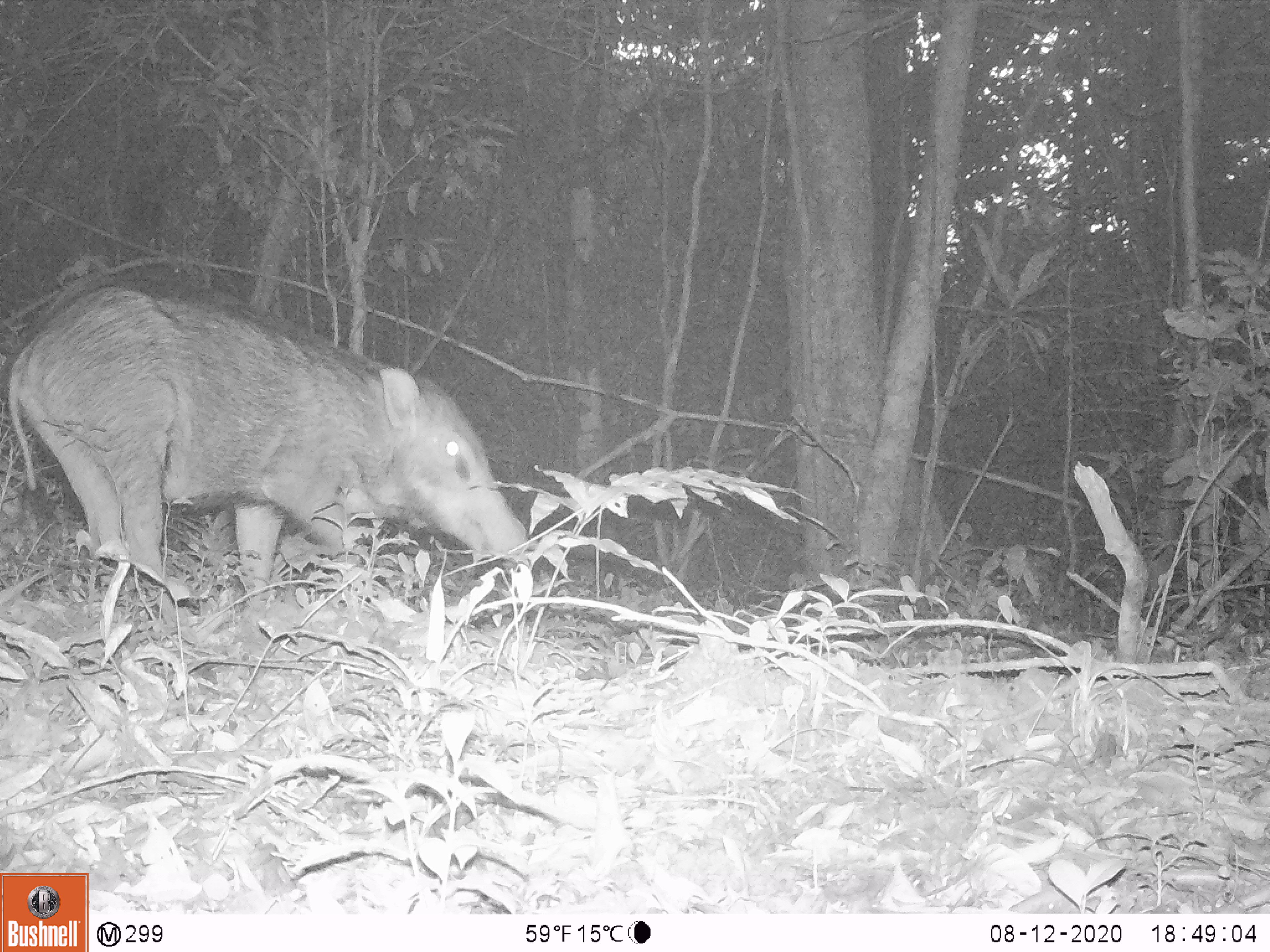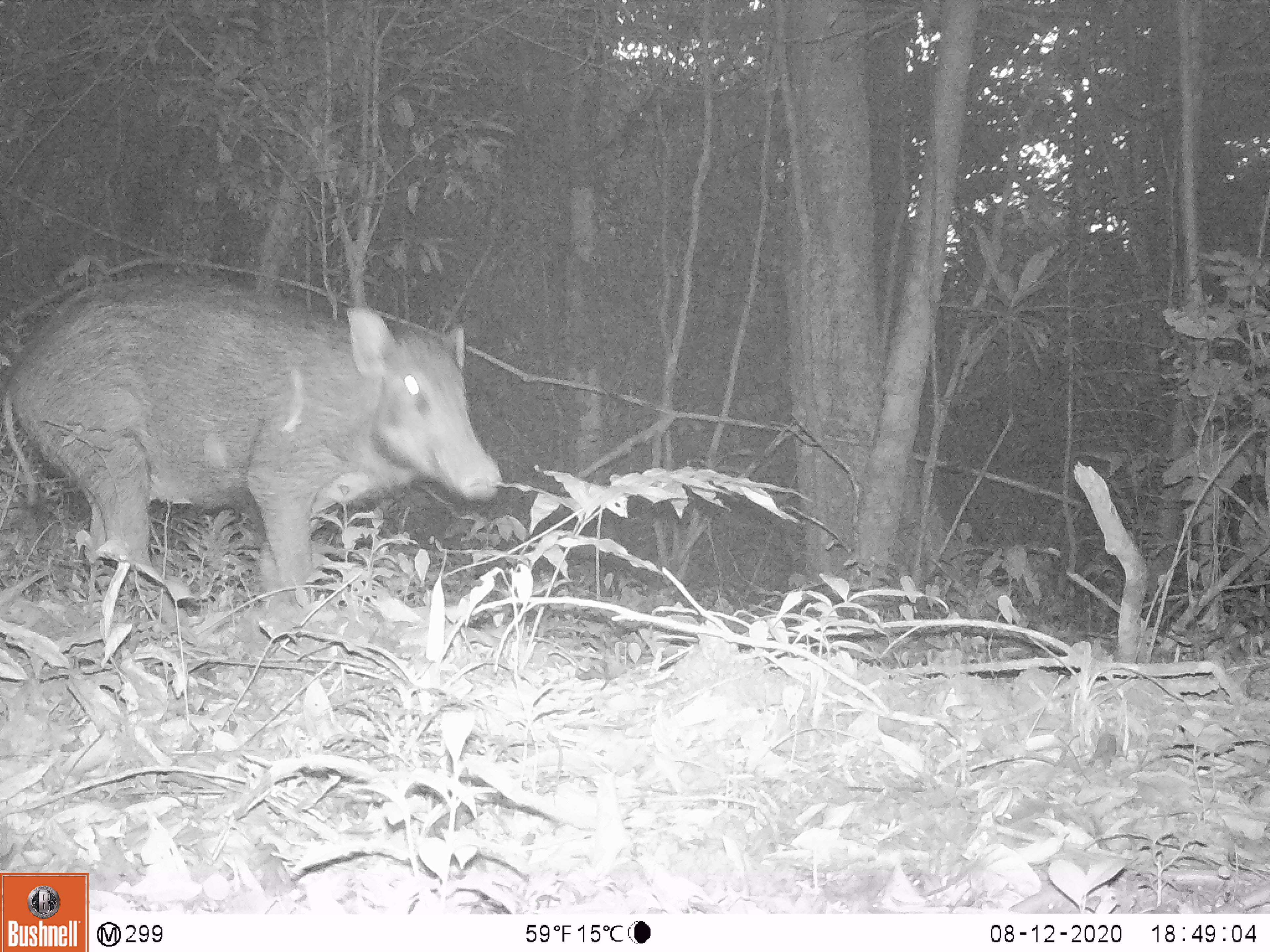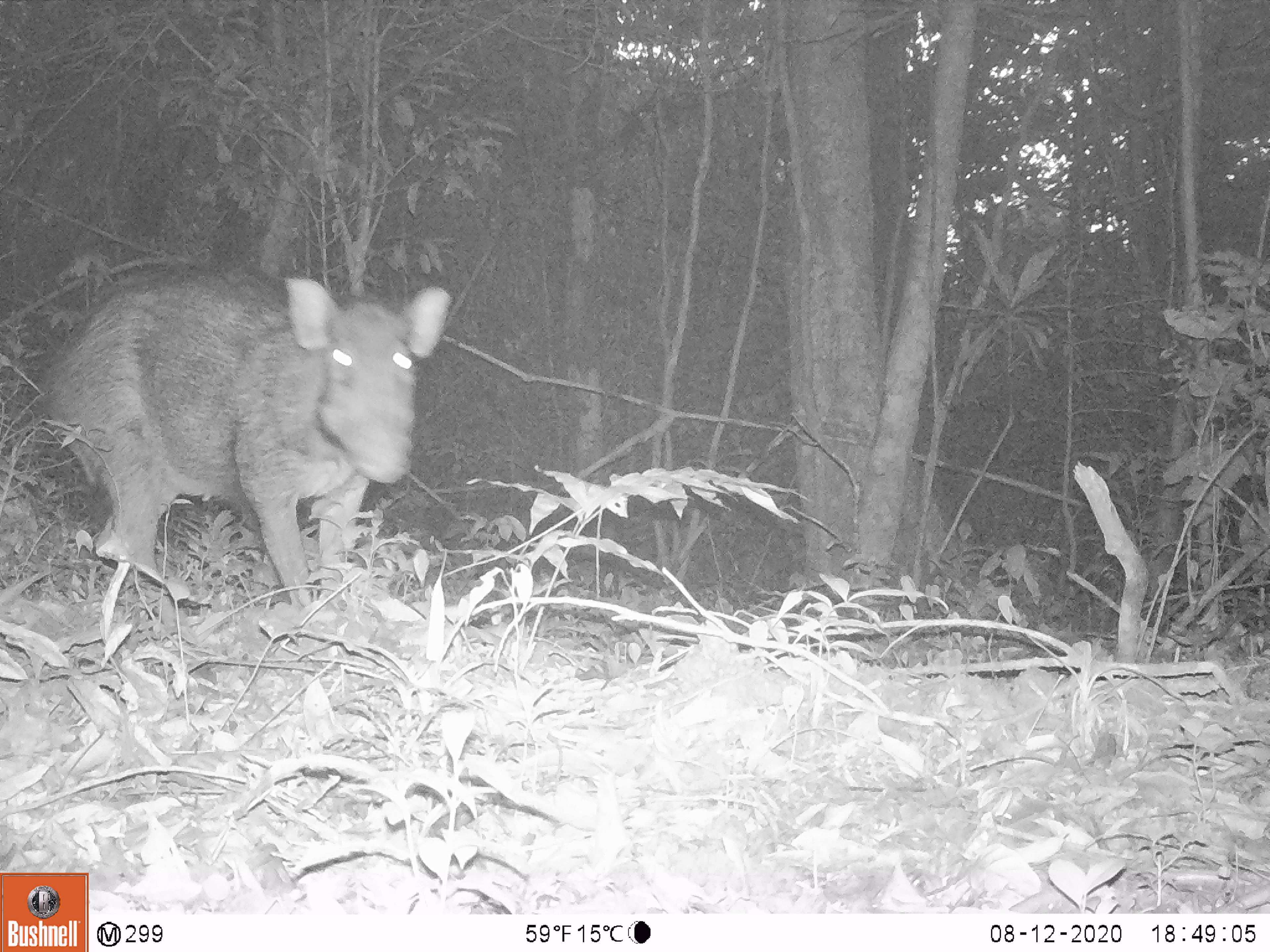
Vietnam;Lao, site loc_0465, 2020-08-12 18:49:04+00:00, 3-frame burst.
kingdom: Animalia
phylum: Chordata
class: Mammalia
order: Artiodactyla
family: Suidae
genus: Sus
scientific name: Sus scrofa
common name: eurasian wild pig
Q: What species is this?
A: Eurasian wild pig (Sus scrofa).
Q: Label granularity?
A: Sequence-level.